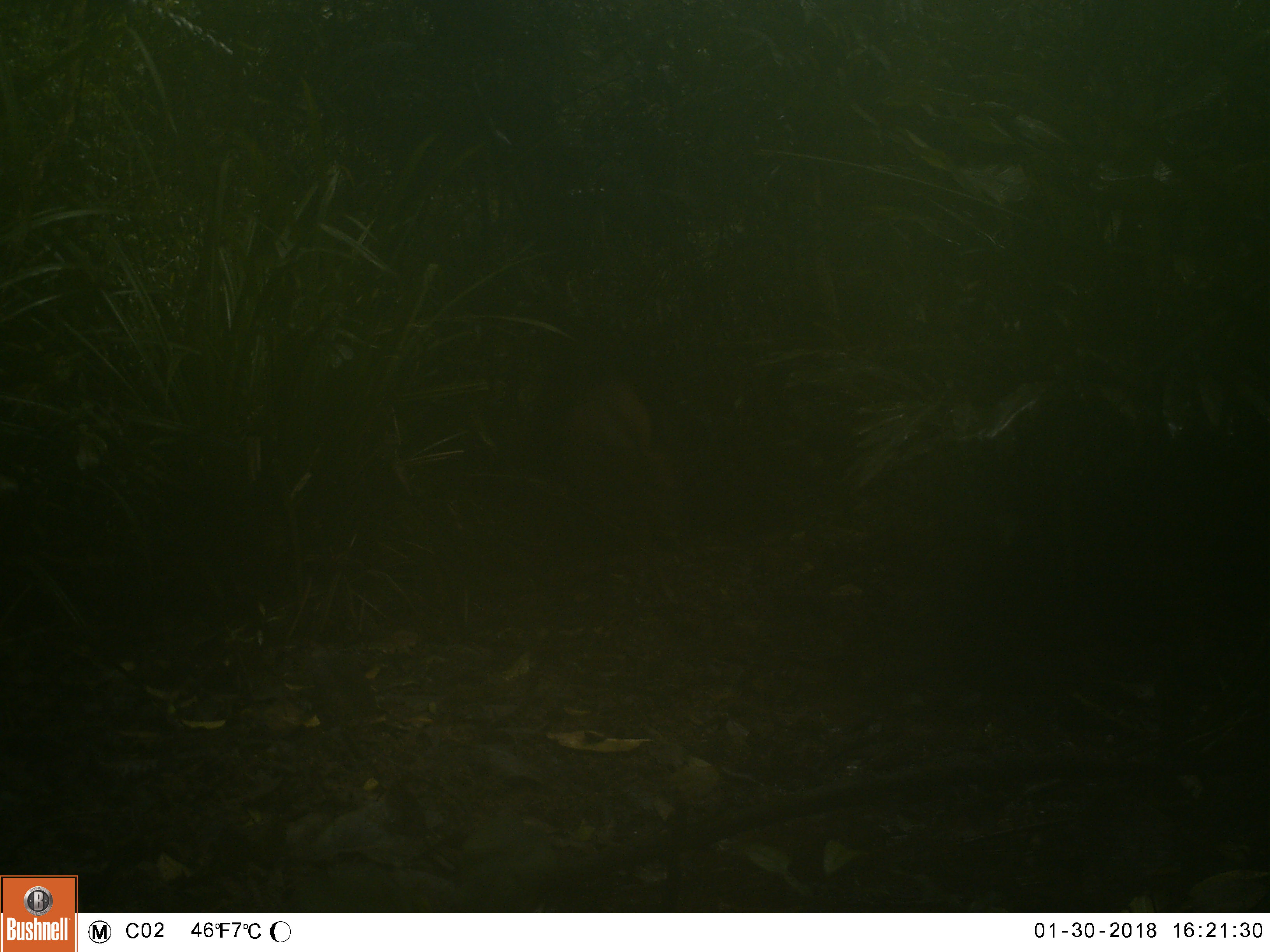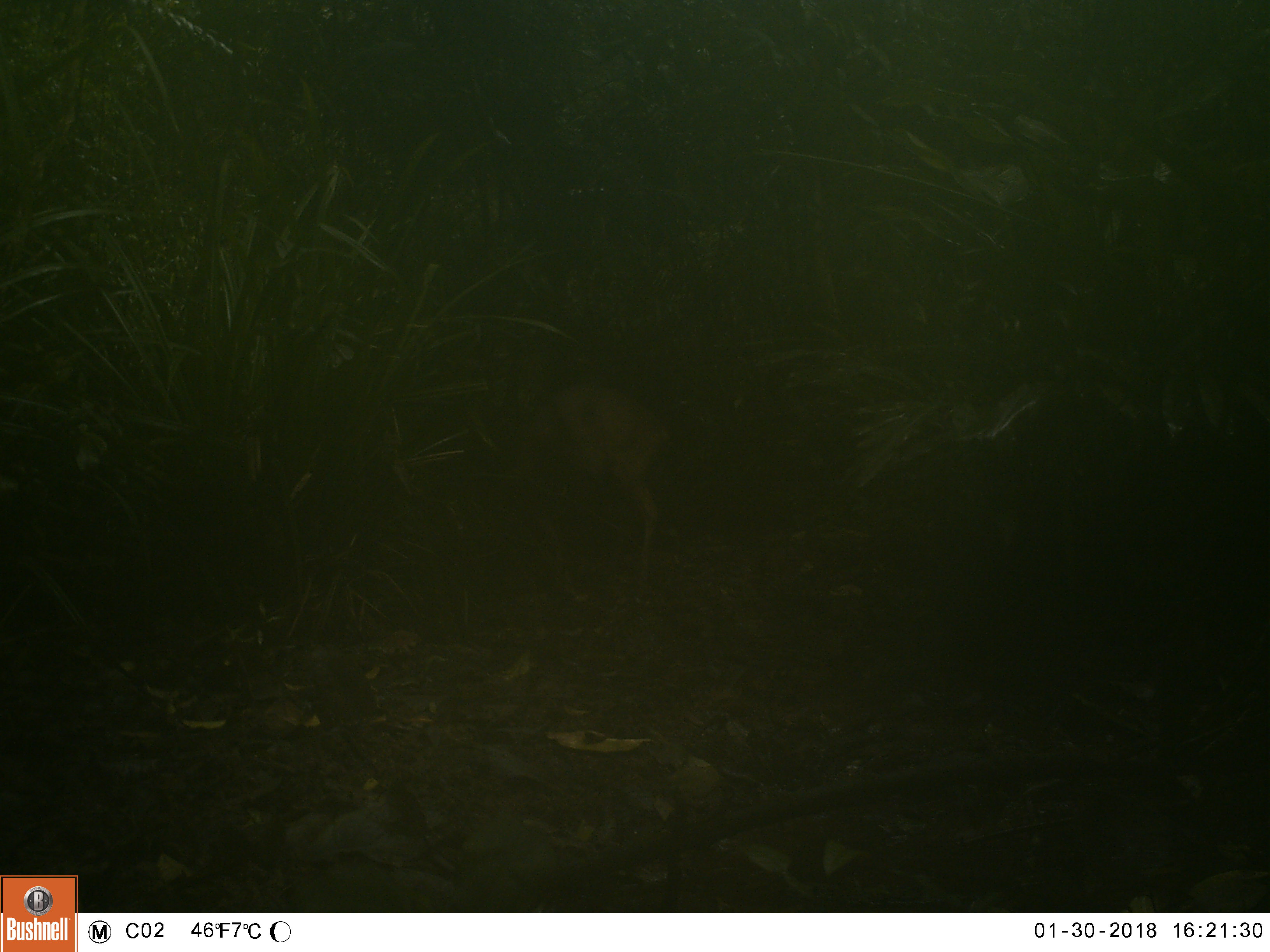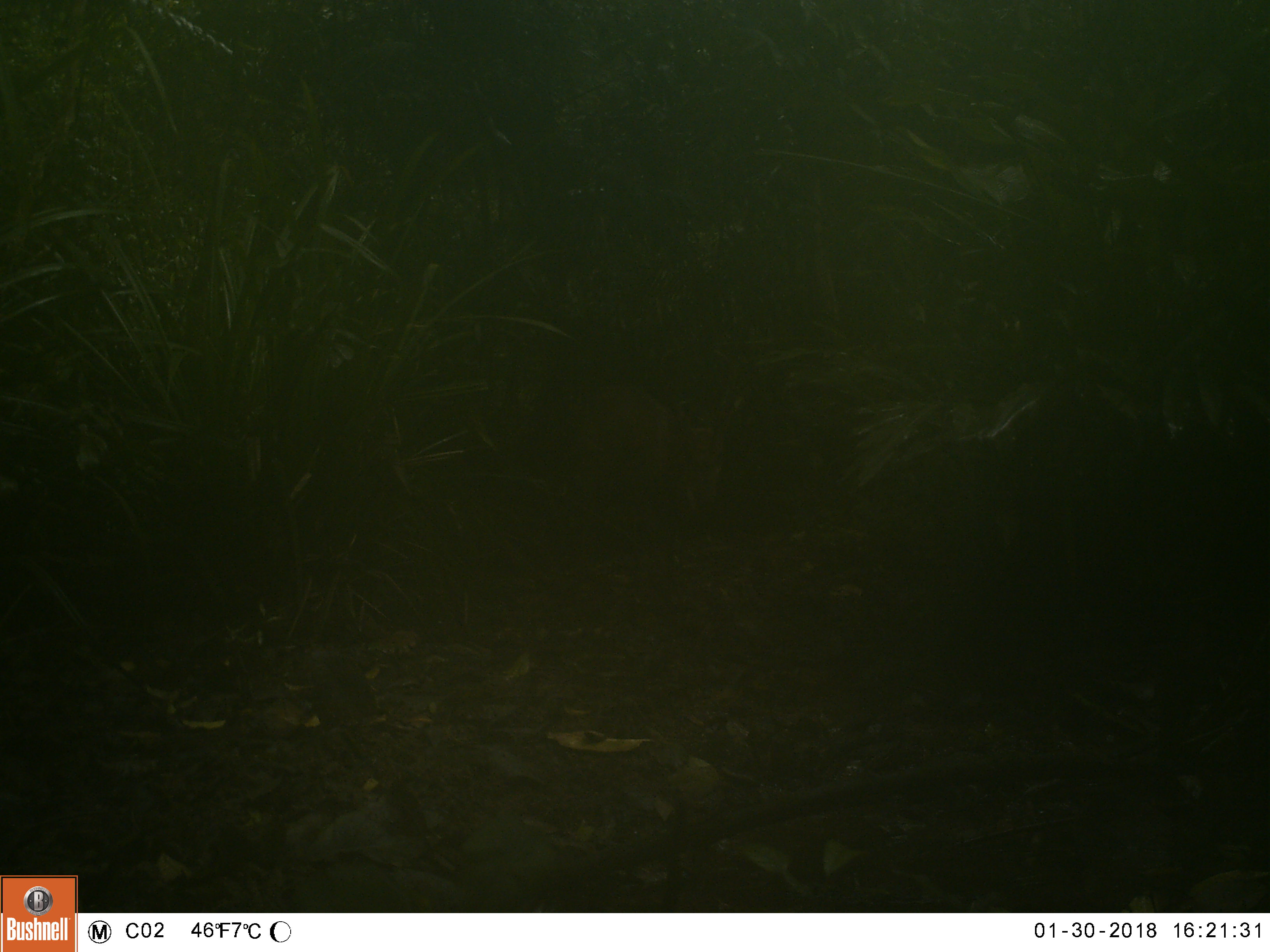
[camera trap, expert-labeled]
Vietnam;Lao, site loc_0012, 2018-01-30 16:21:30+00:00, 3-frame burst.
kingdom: Animalia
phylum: Chordata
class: Mammalia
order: Artiodactyla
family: Cervidae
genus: Muntiacus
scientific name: Muntiacus vuquangensis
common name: large-antlered muntjac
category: large antlered muntjac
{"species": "large antlered muntjac (large-antlered muntjac) (Muntiacus vuquangensis)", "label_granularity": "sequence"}